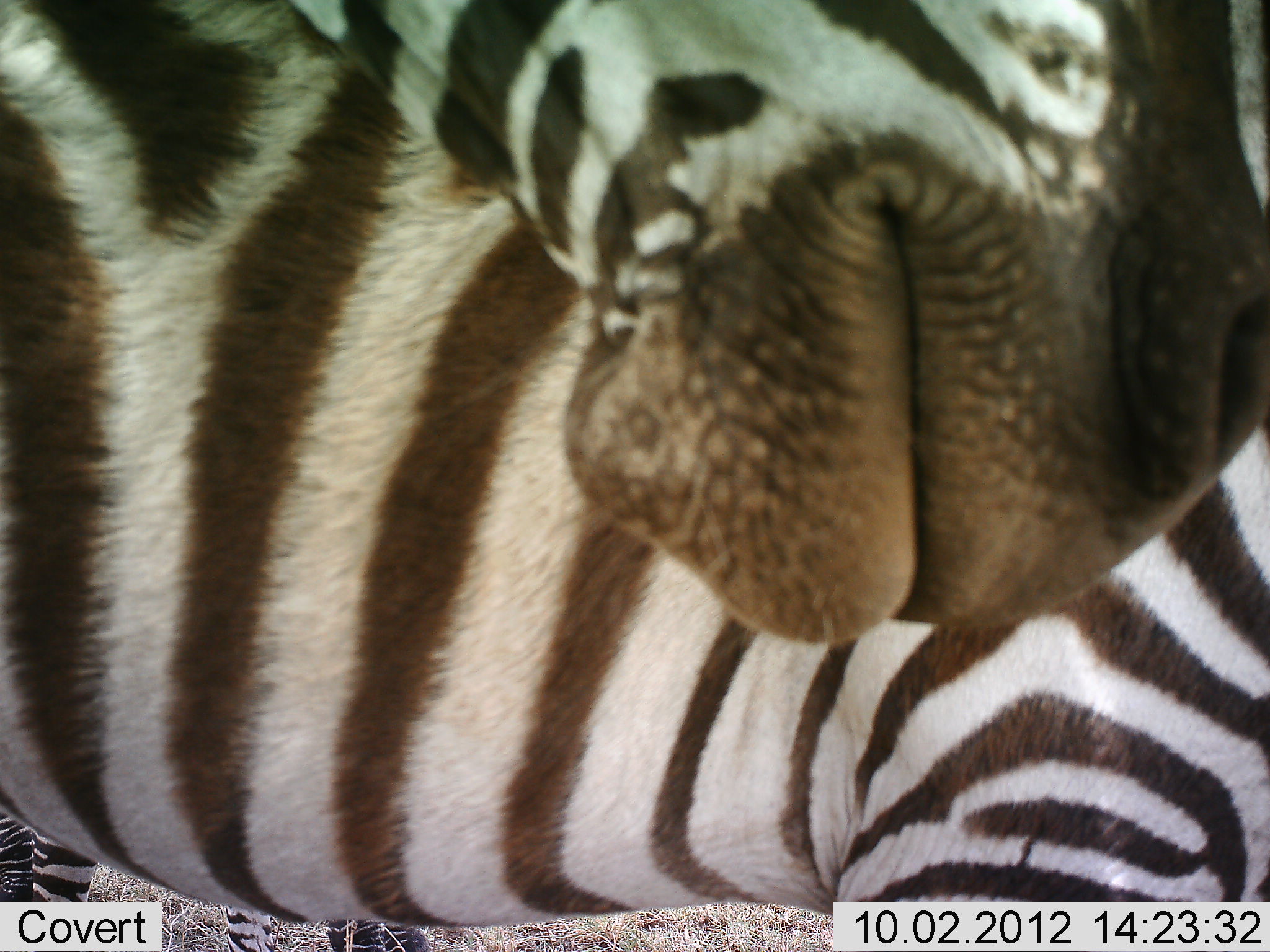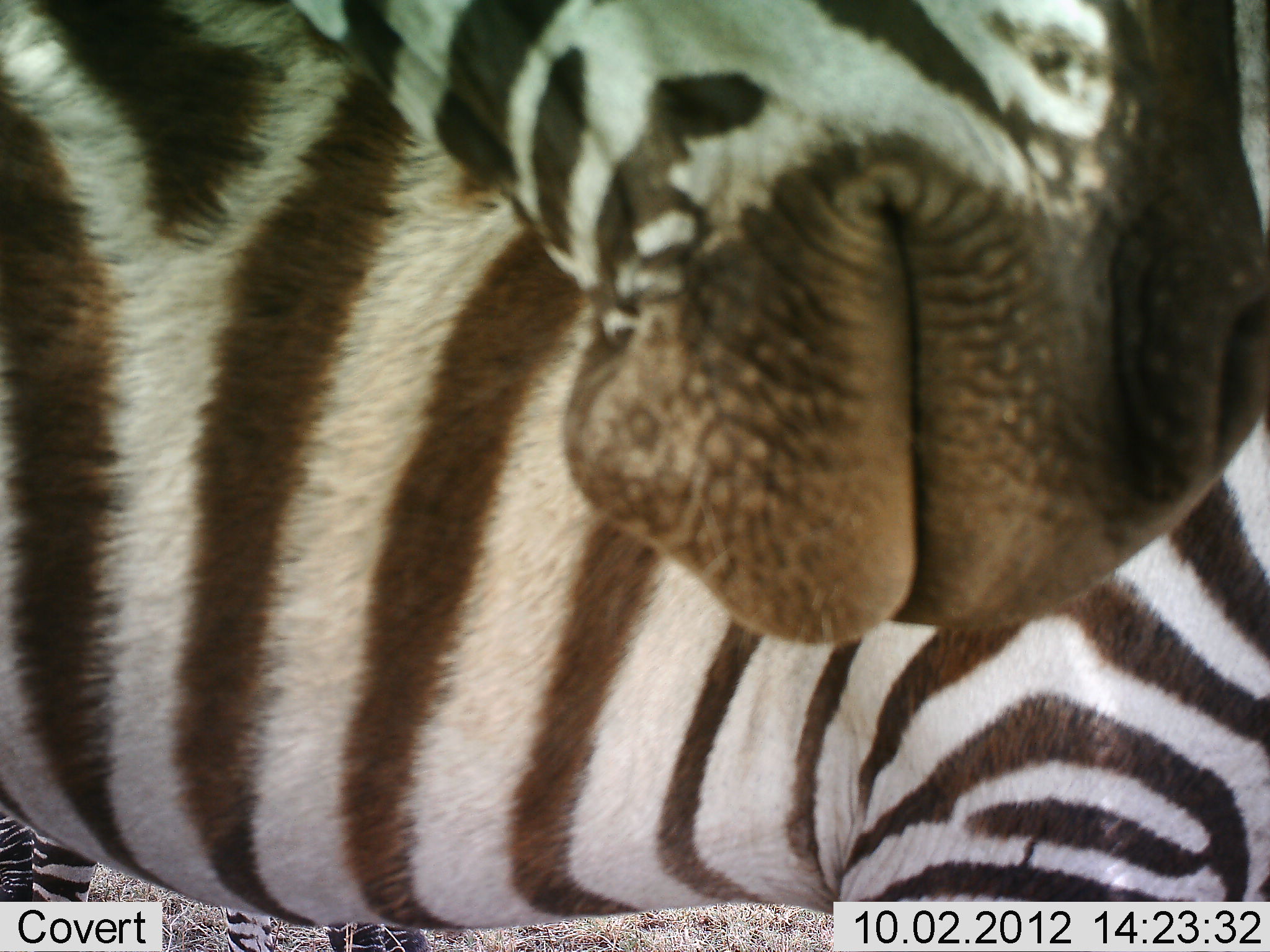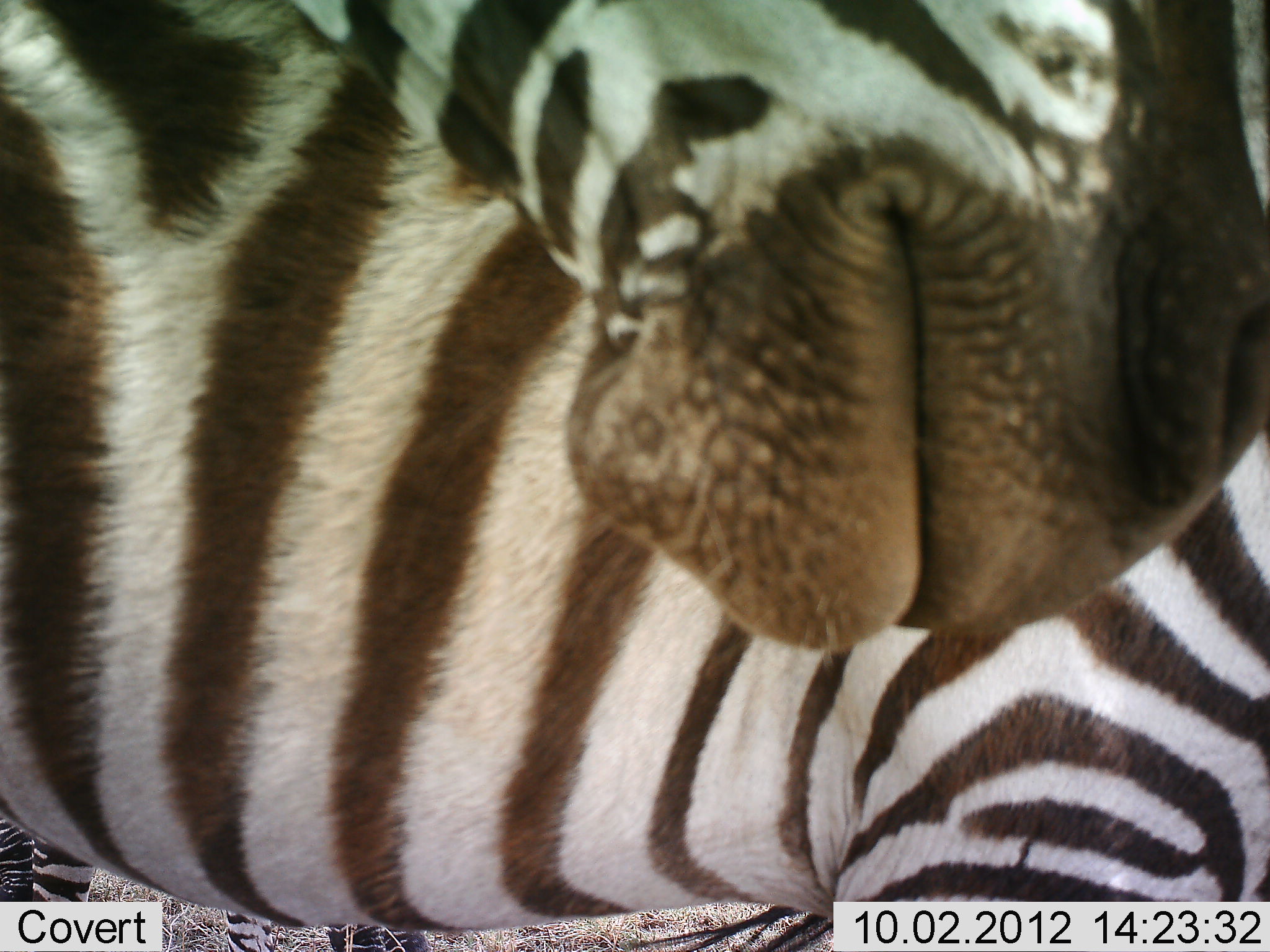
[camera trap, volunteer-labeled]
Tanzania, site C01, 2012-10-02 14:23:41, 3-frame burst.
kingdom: Animalia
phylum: Chordata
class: Mammalia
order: Perissodactyla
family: Equidae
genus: Equus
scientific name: Equus quagga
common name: plains zebra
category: zebra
Zebra (plains zebra) (Equus quagga), count 2. Behavior (volunteer vote fractions): standing 80%, resting 10%, moving 0%, interacting 10%. Young present (vote fraction): 0%. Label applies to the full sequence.